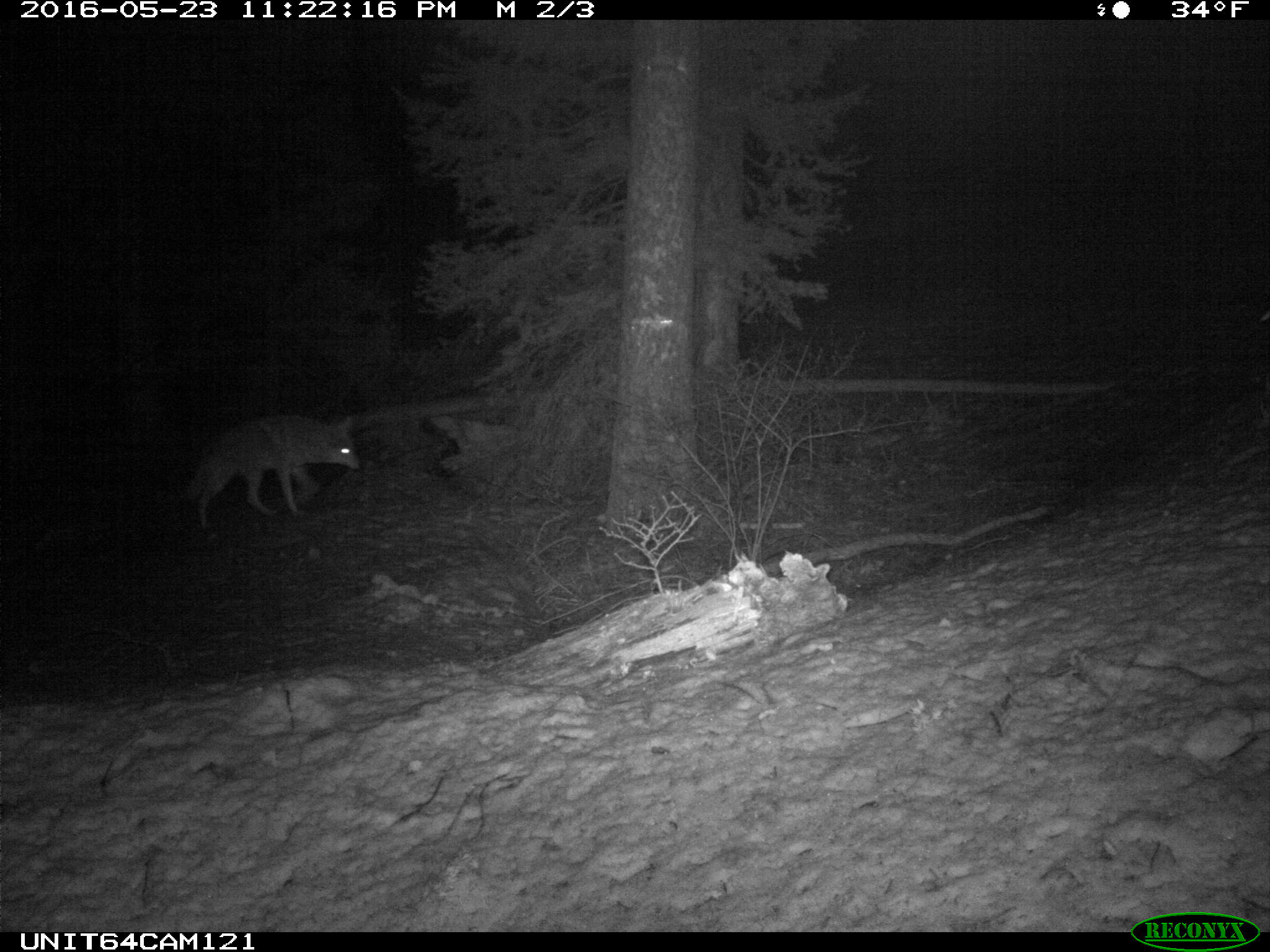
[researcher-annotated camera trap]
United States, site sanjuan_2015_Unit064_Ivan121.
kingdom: Animalia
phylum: Chordata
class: Mammalia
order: Carnivora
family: Canidae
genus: Canis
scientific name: Canis latrans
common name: coyote